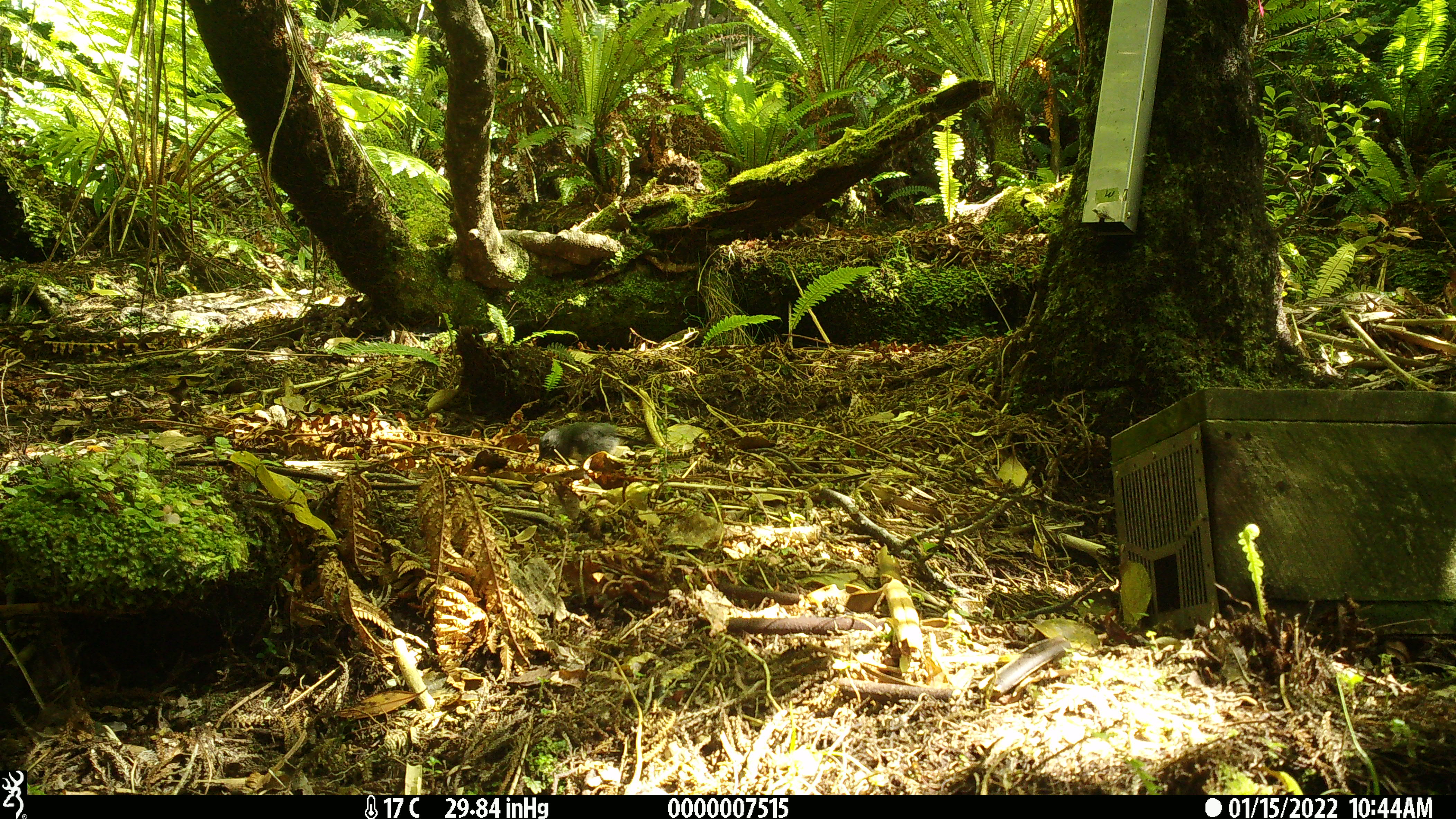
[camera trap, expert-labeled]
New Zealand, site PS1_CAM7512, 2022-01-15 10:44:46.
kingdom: Animalia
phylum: Chordata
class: Aves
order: Passeriformes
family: Petroicidae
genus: Petroica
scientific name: Petroica australis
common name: new zealand robin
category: robin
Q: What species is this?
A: Robin (new zealand robin) (Petroica australis).